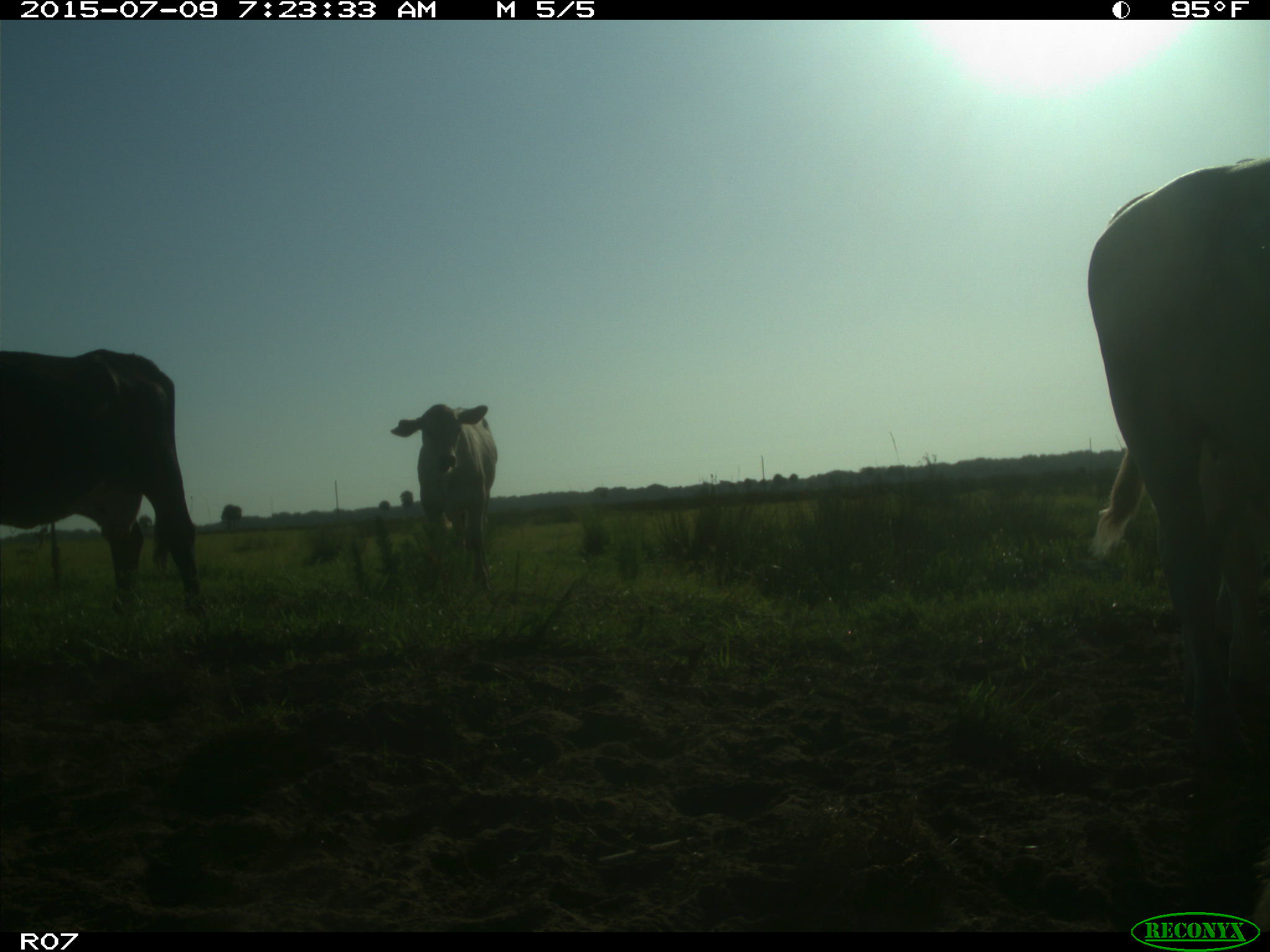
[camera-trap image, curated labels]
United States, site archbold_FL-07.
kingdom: Animalia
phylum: Chordata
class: Mammalia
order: Artiodactyla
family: Bovidae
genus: Bos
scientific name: Bos taurus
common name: domestic cow